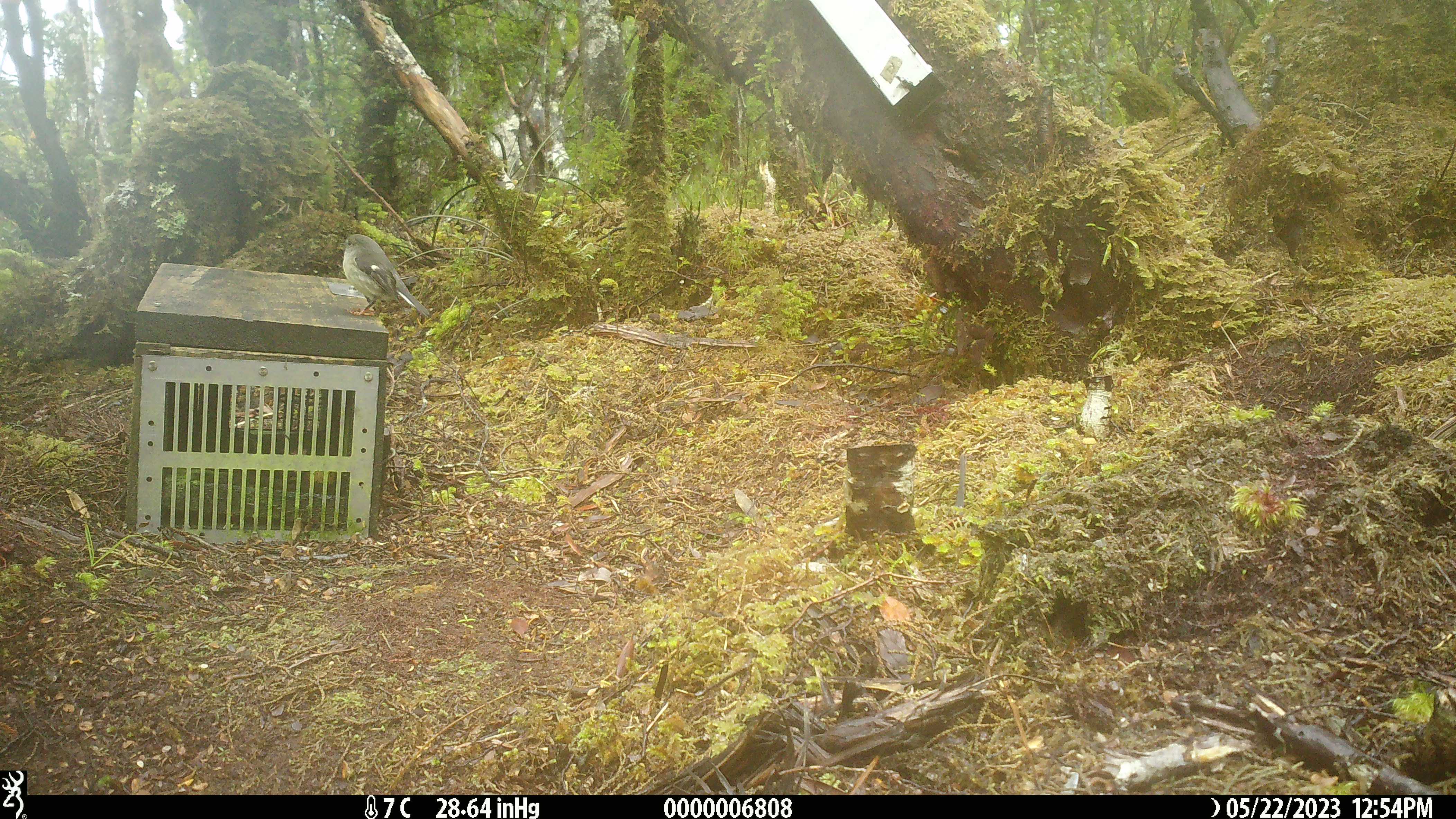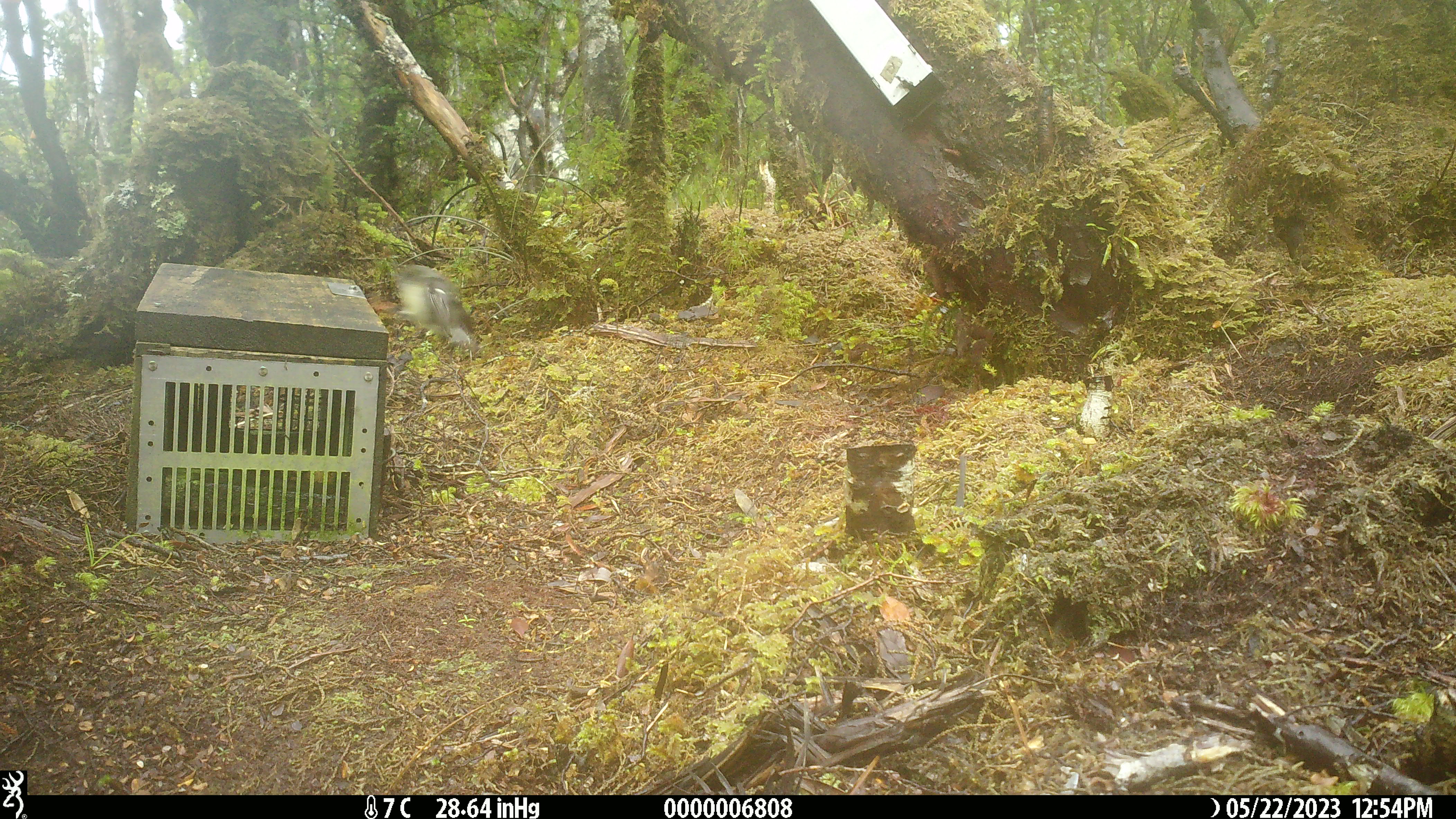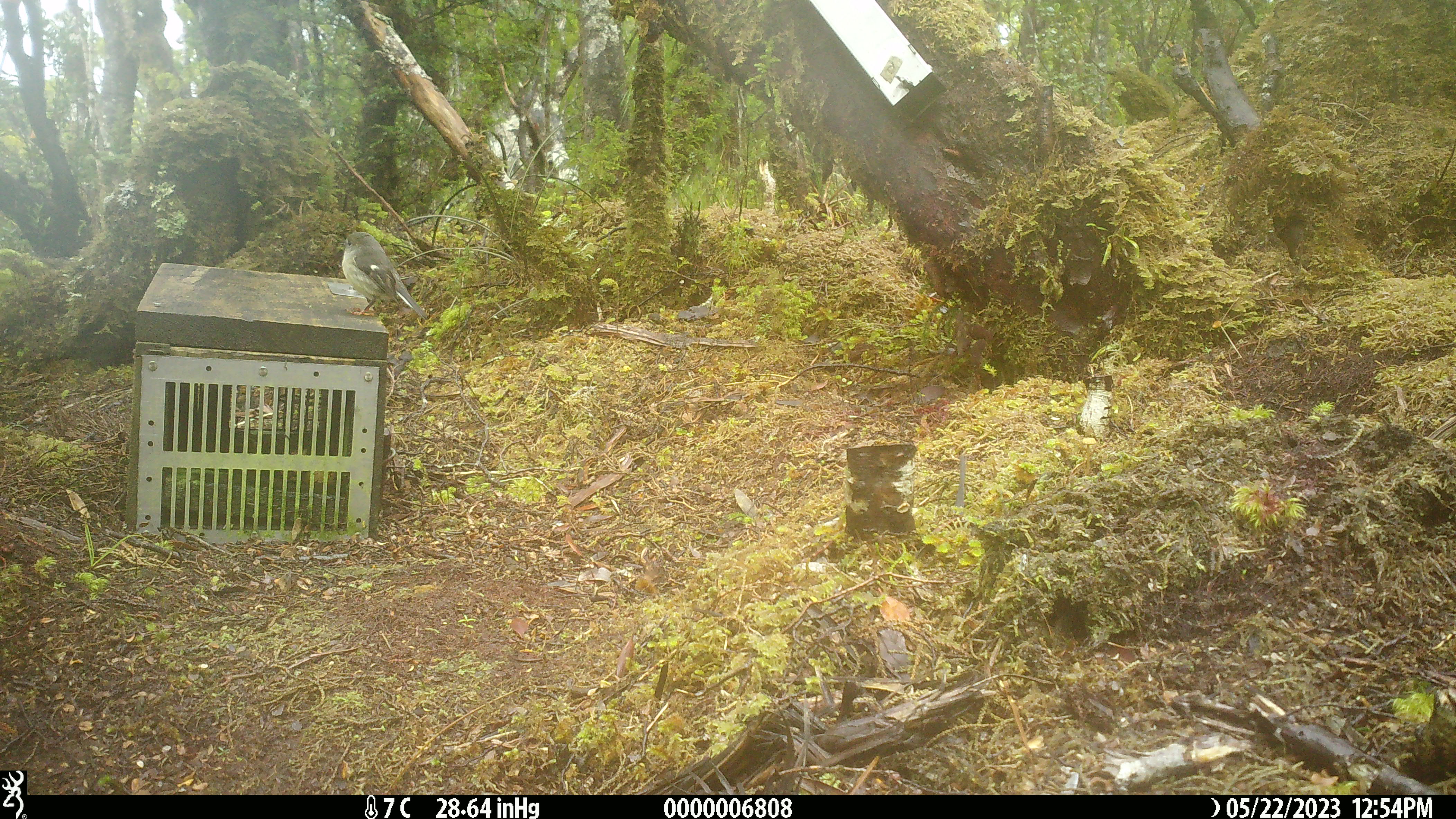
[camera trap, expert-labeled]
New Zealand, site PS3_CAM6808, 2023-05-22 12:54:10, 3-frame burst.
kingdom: Animalia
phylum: Chordata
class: Aves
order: Passeriformes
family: Petroicidae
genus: Petroica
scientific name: Petroica macrocephala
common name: tomtit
Tomtit (Petroica macrocephala).